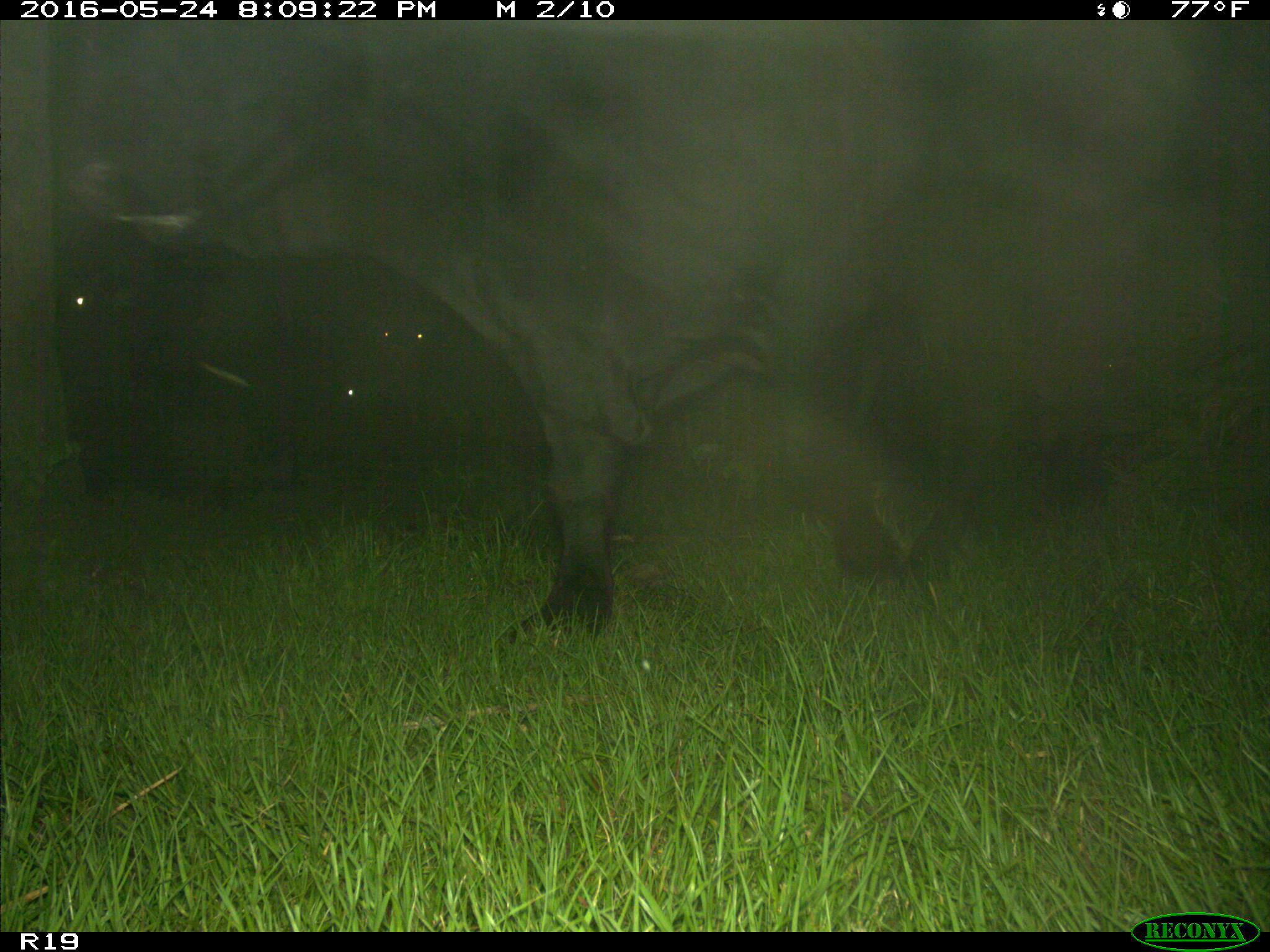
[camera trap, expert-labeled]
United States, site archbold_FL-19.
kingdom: Animalia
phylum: Chordata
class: Mammalia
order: Artiodactyla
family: Bovidae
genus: Bos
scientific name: Bos taurus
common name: domestic cow